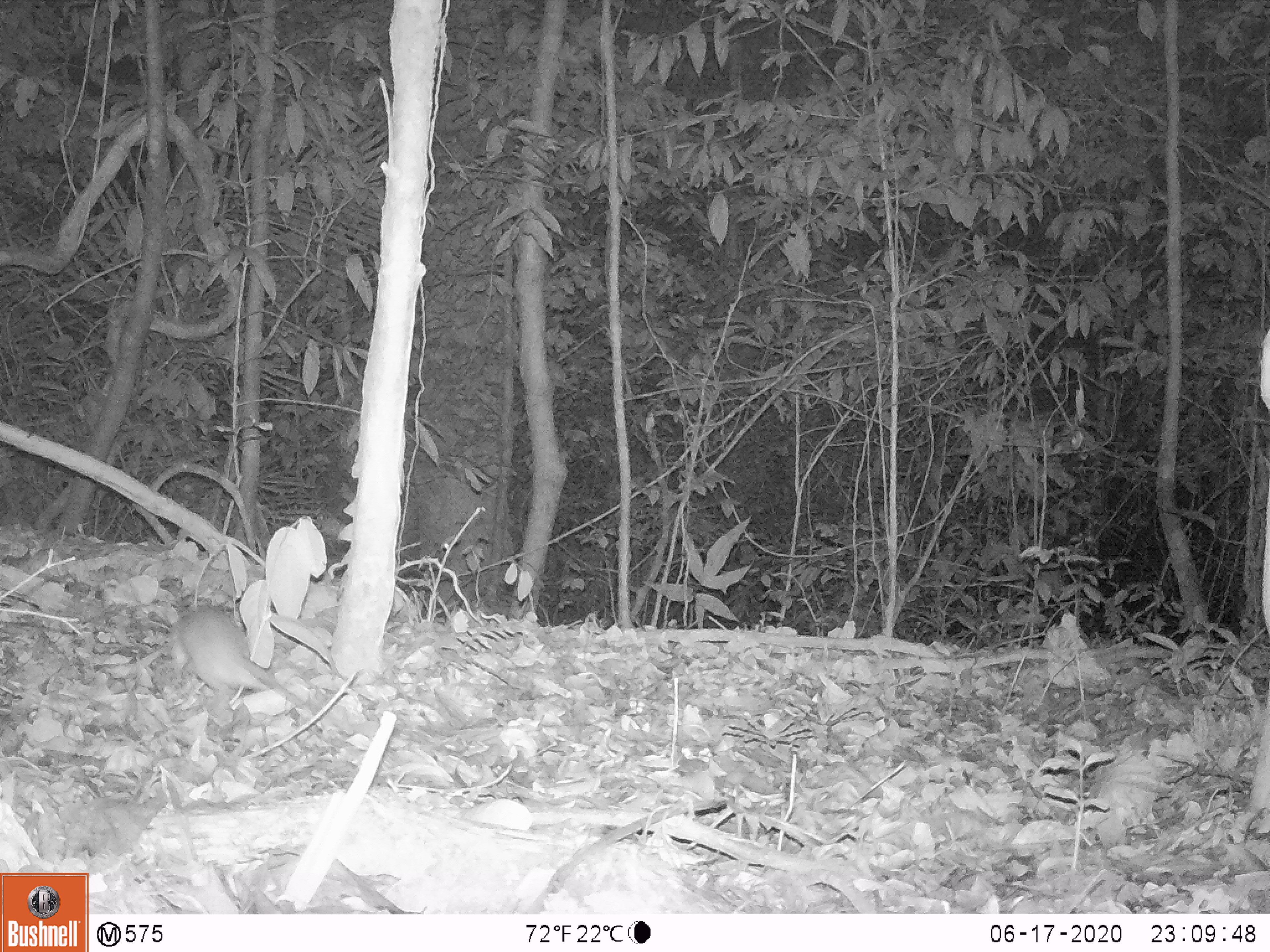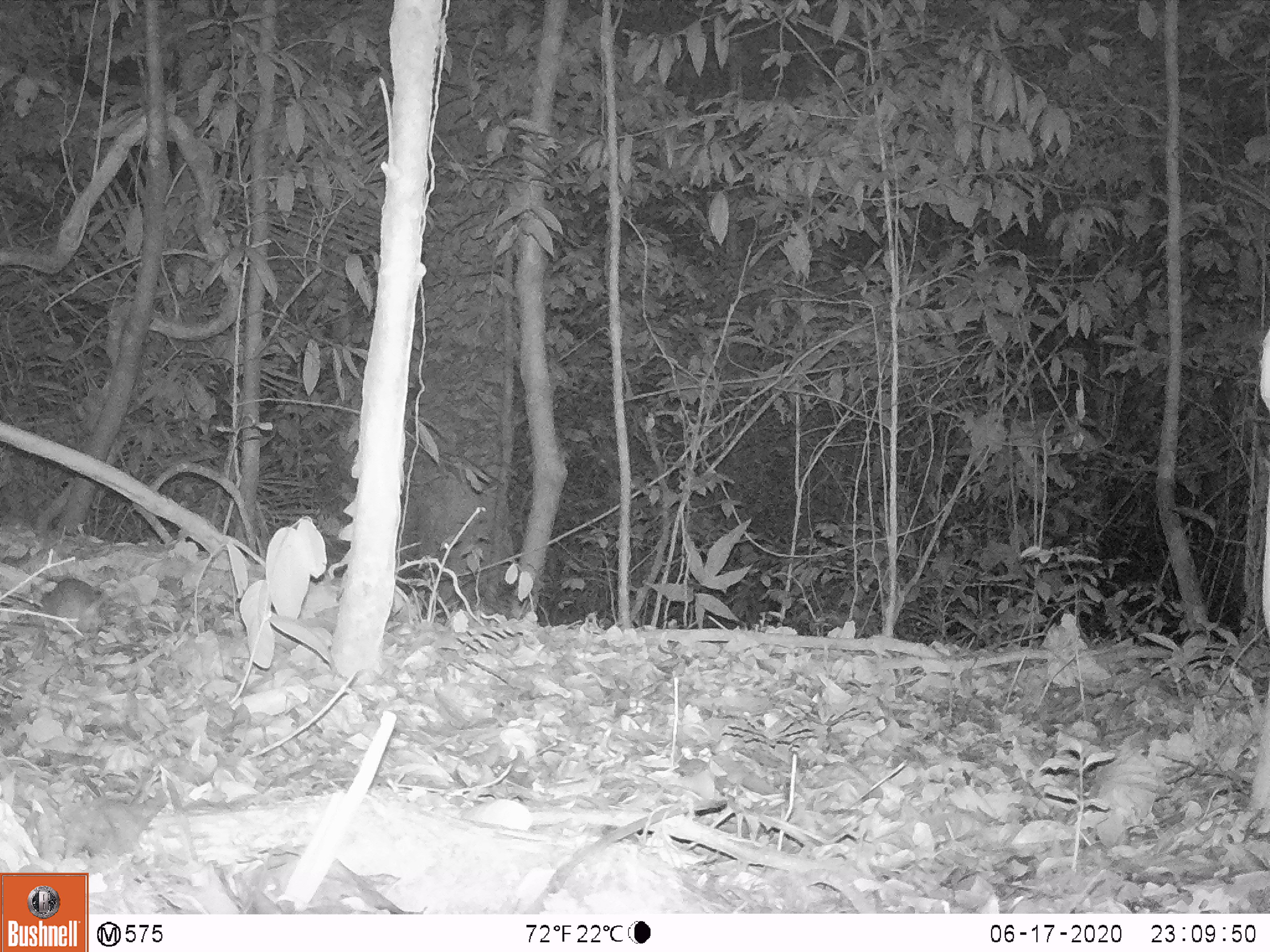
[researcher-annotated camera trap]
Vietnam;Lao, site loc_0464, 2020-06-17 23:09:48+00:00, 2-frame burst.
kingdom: Animalia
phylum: Chordata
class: Mammalia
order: Rodentia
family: Muridae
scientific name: Muridae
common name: old-world mice and rats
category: unidentified murid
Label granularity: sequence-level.